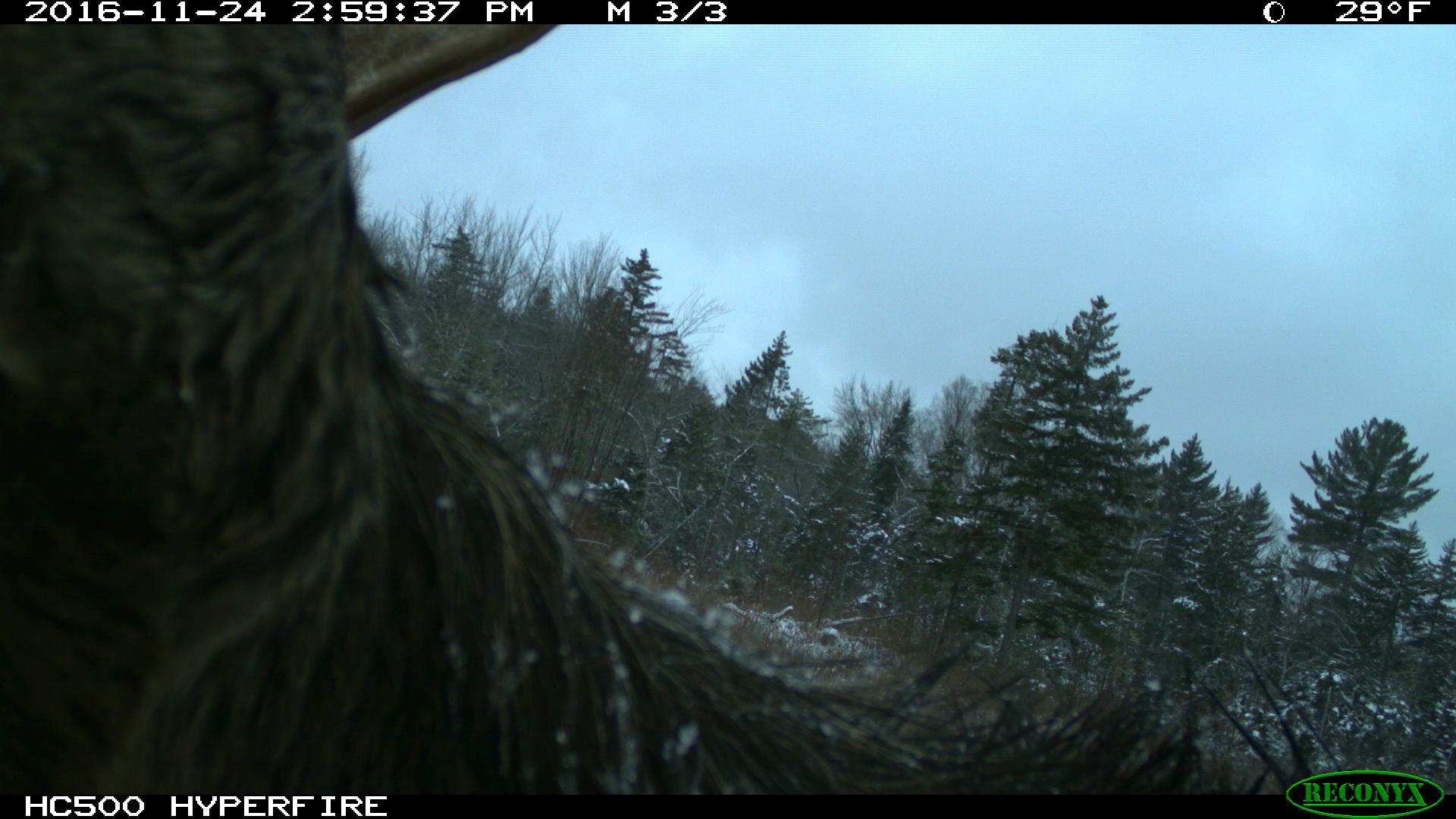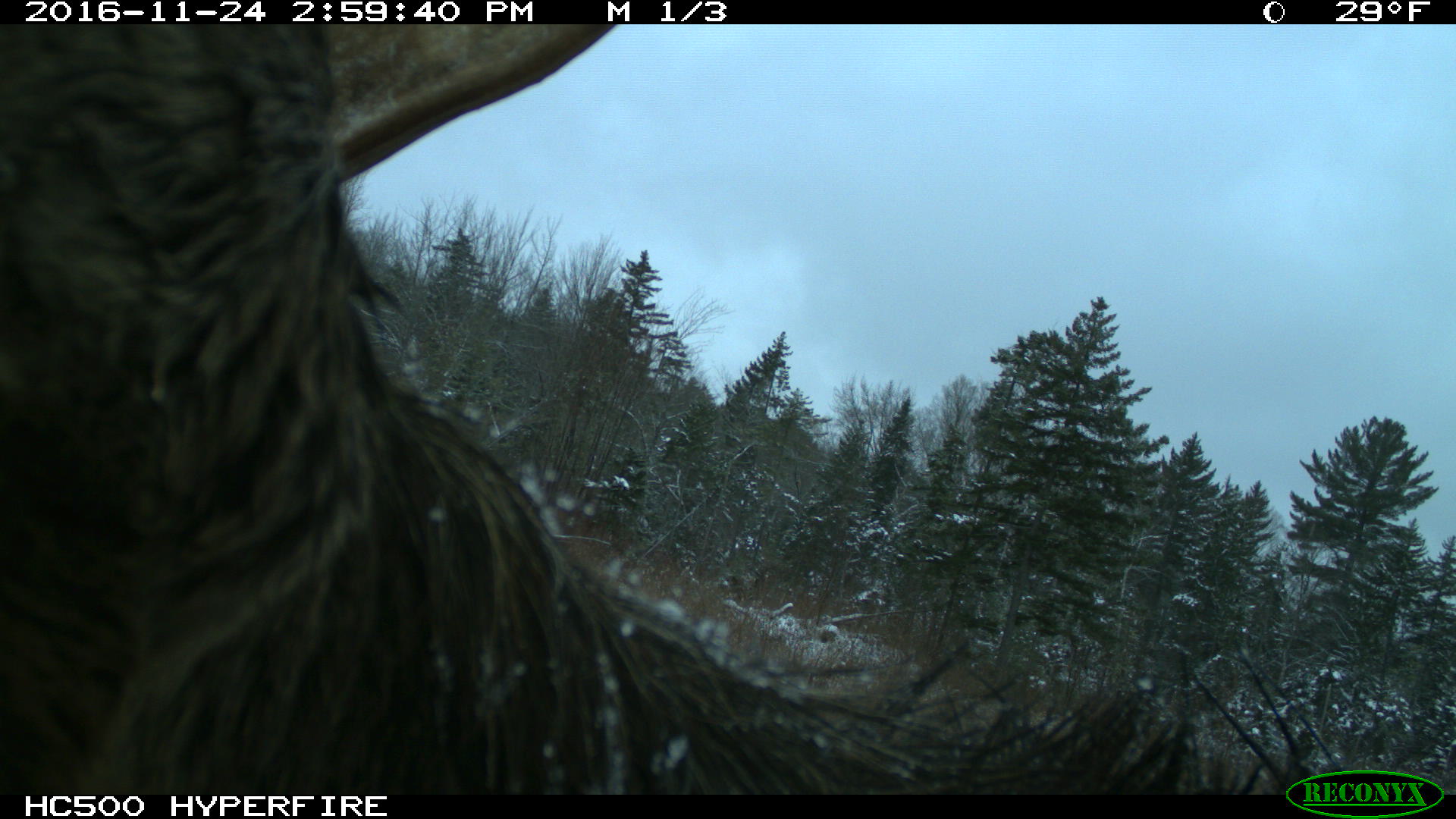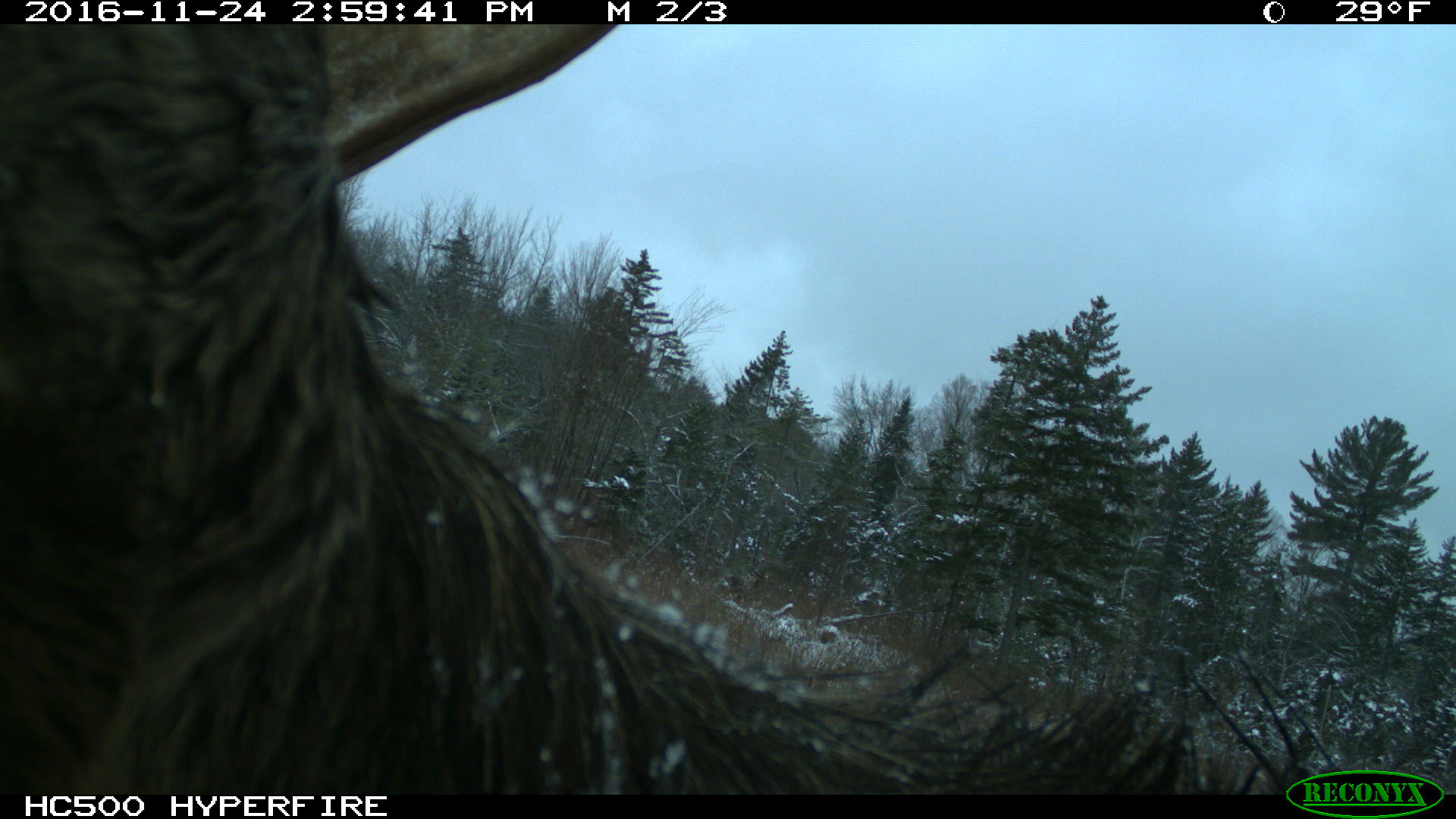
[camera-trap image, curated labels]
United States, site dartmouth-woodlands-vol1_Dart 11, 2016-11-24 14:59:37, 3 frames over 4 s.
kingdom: Animalia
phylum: Chordata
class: Mammalia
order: Artiodactyla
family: Cervidae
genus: Alces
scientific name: Alces alces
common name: moose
Moose (Alces alces).